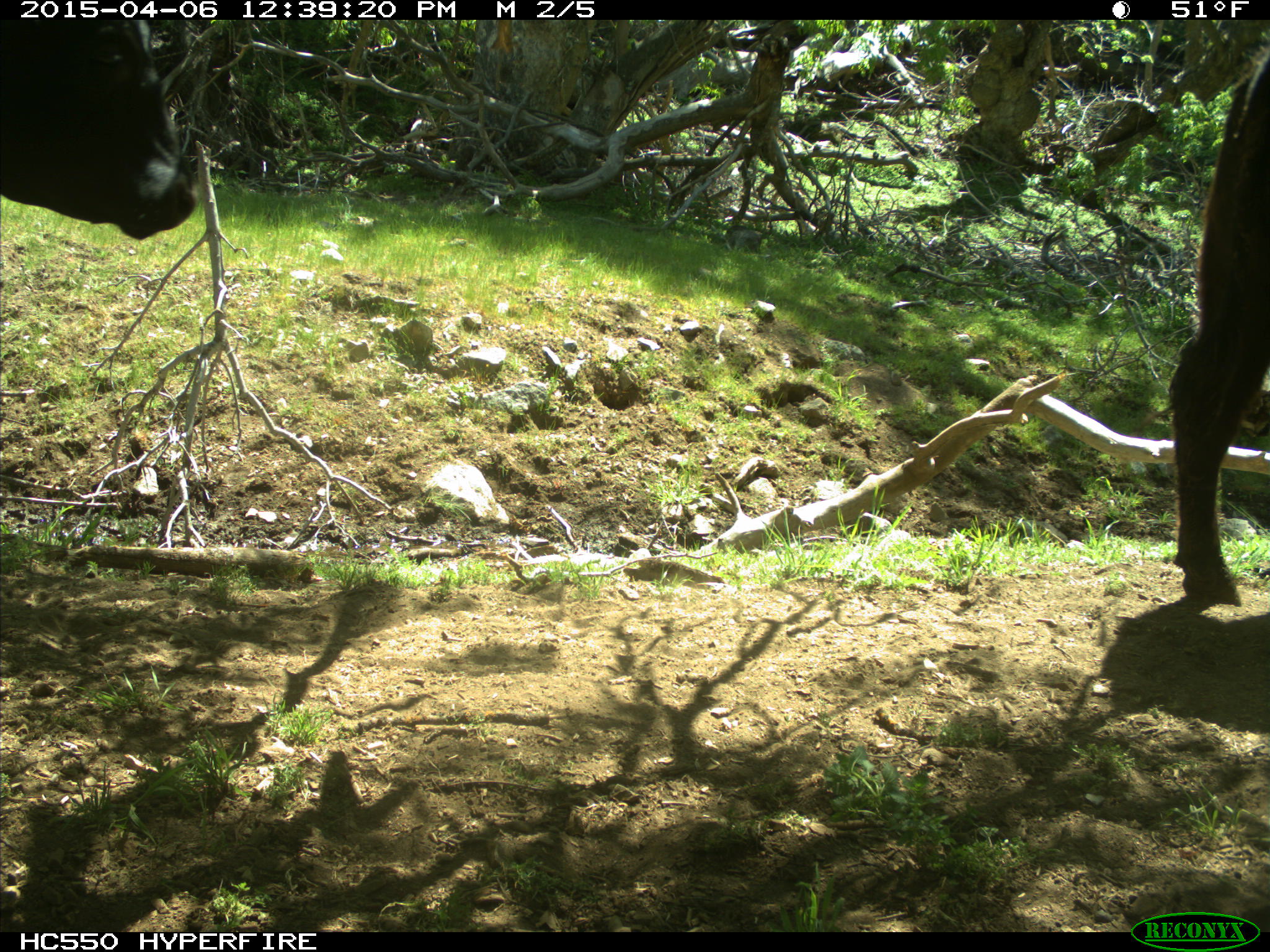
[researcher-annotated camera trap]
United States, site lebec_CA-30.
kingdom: Animalia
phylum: Chordata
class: Mammalia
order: Artiodactyla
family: Bovidae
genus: Bos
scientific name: Bos taurus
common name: domestic cow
Bos taurus (domestic cow).